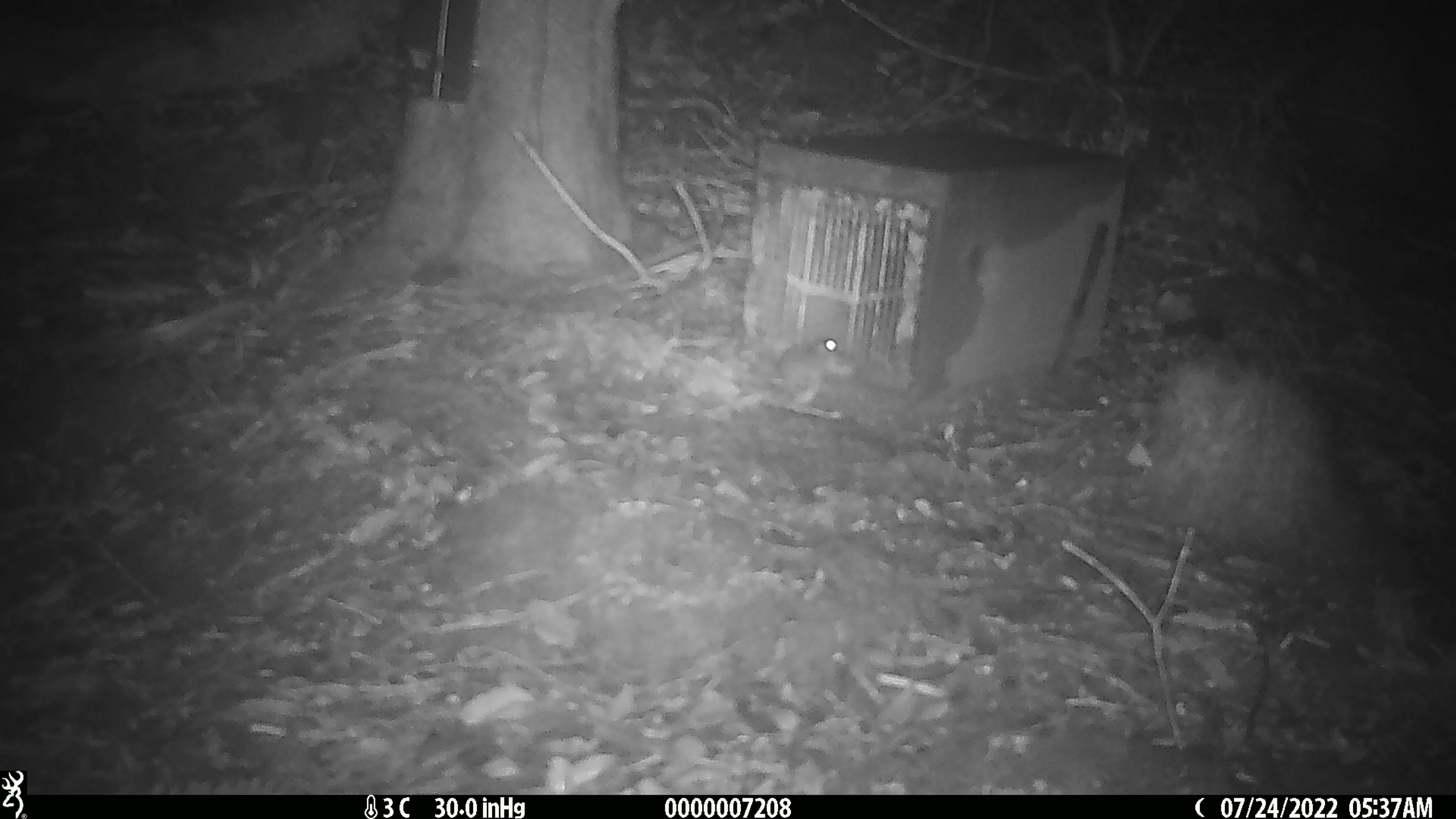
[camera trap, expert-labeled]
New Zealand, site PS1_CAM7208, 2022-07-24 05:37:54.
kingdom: Animalia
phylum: Chordata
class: Mammalia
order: Rodentia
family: Muridae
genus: Mus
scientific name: Mus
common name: mouse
Mouse (Mus).